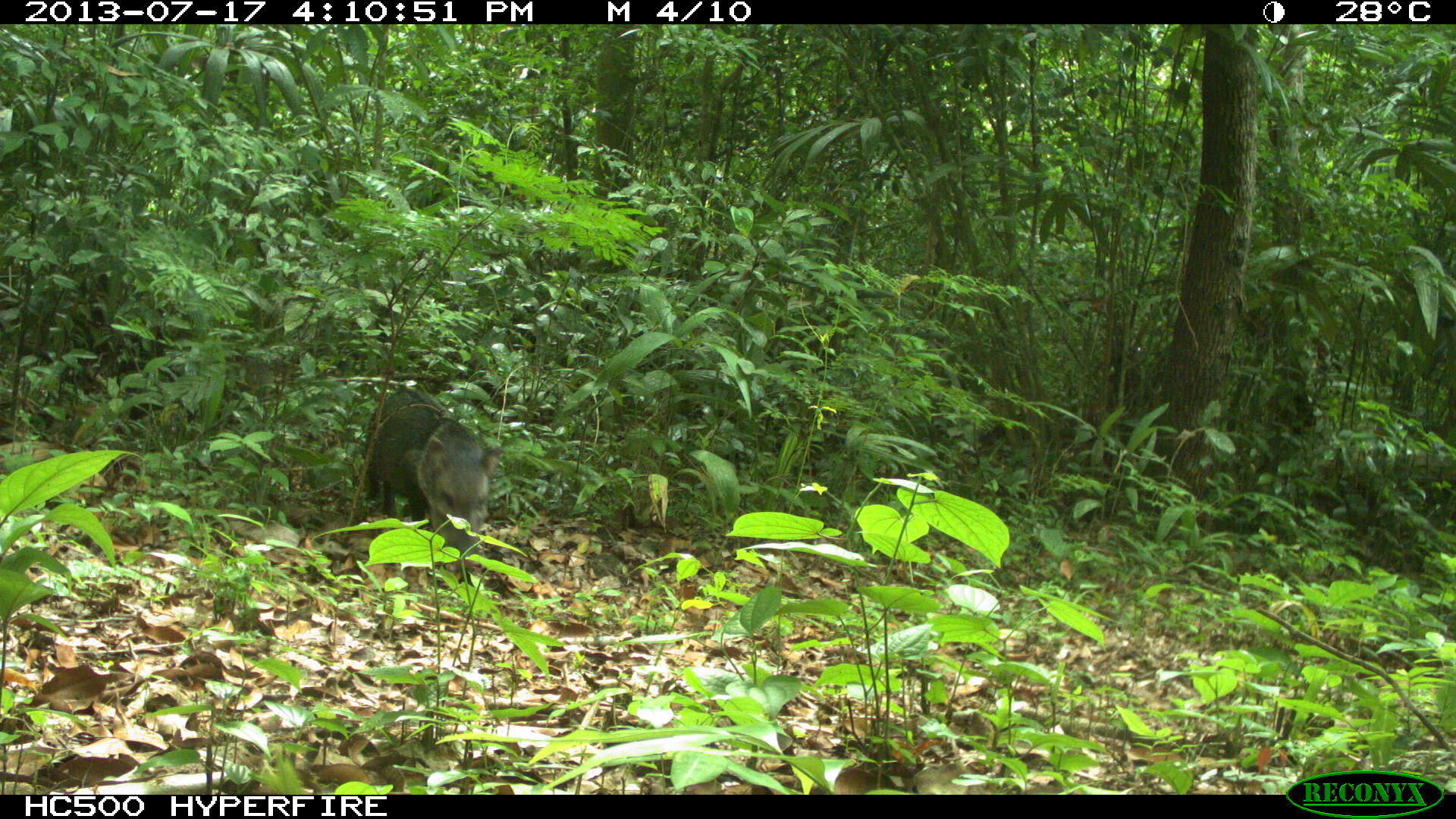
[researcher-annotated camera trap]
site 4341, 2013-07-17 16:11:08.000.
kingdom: Animalia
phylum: Chordata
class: Mammalia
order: Artiodactyla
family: Tayassuidae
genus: Pecari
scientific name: Pecari tajacu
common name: collared peccary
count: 1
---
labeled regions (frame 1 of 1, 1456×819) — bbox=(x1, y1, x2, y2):
pecari tajacu: bbox=(361, 387, 503, 568)